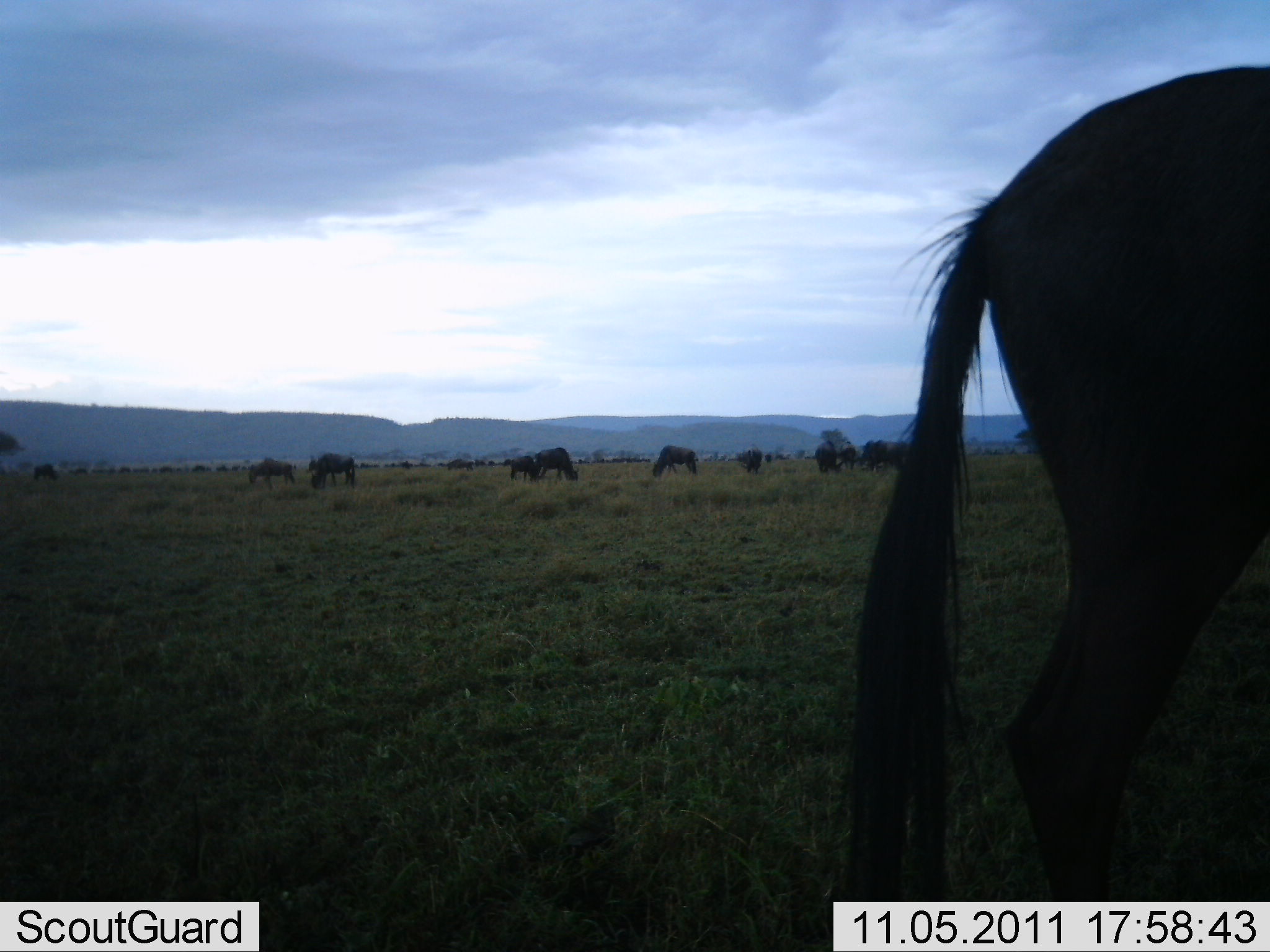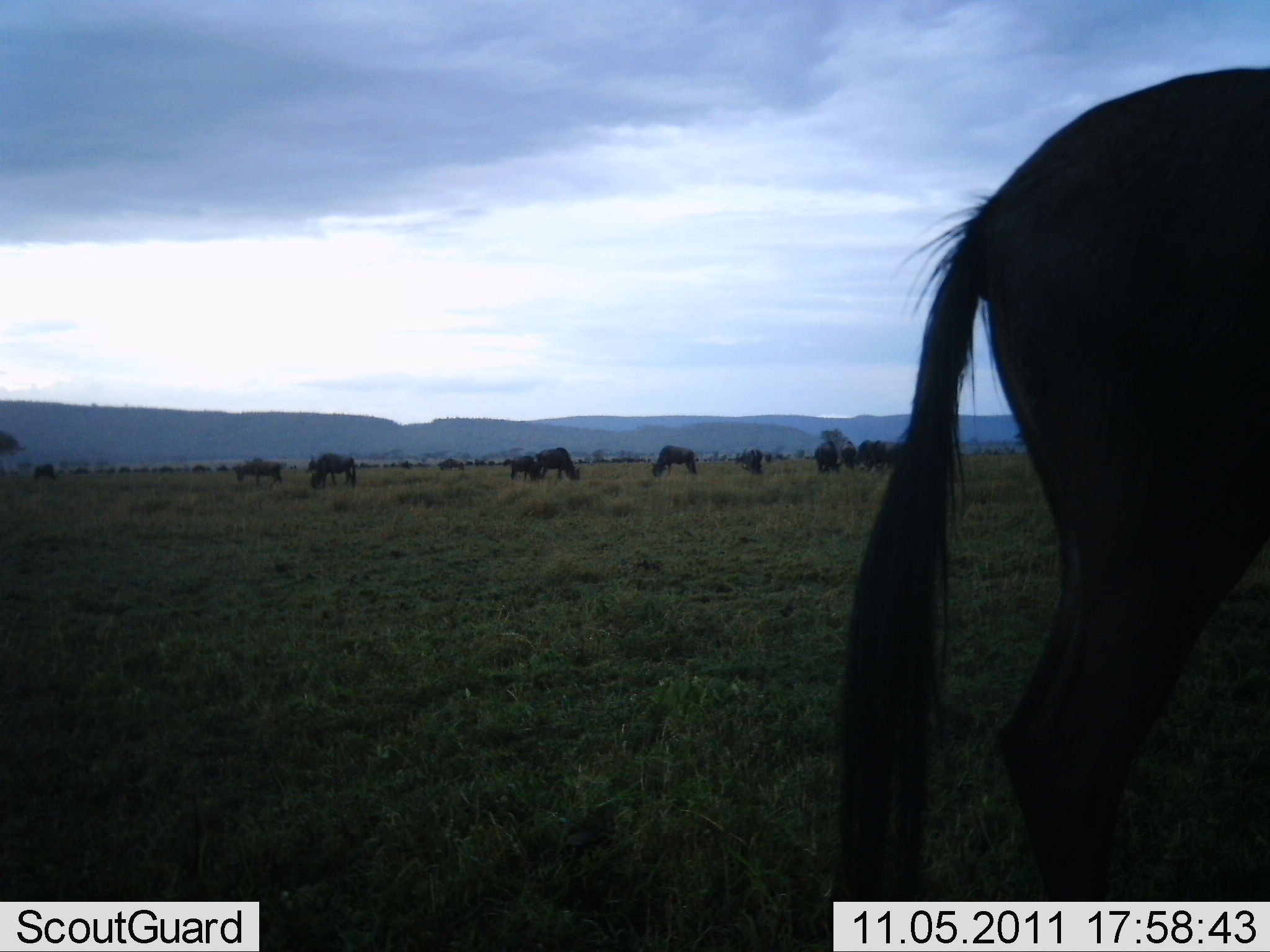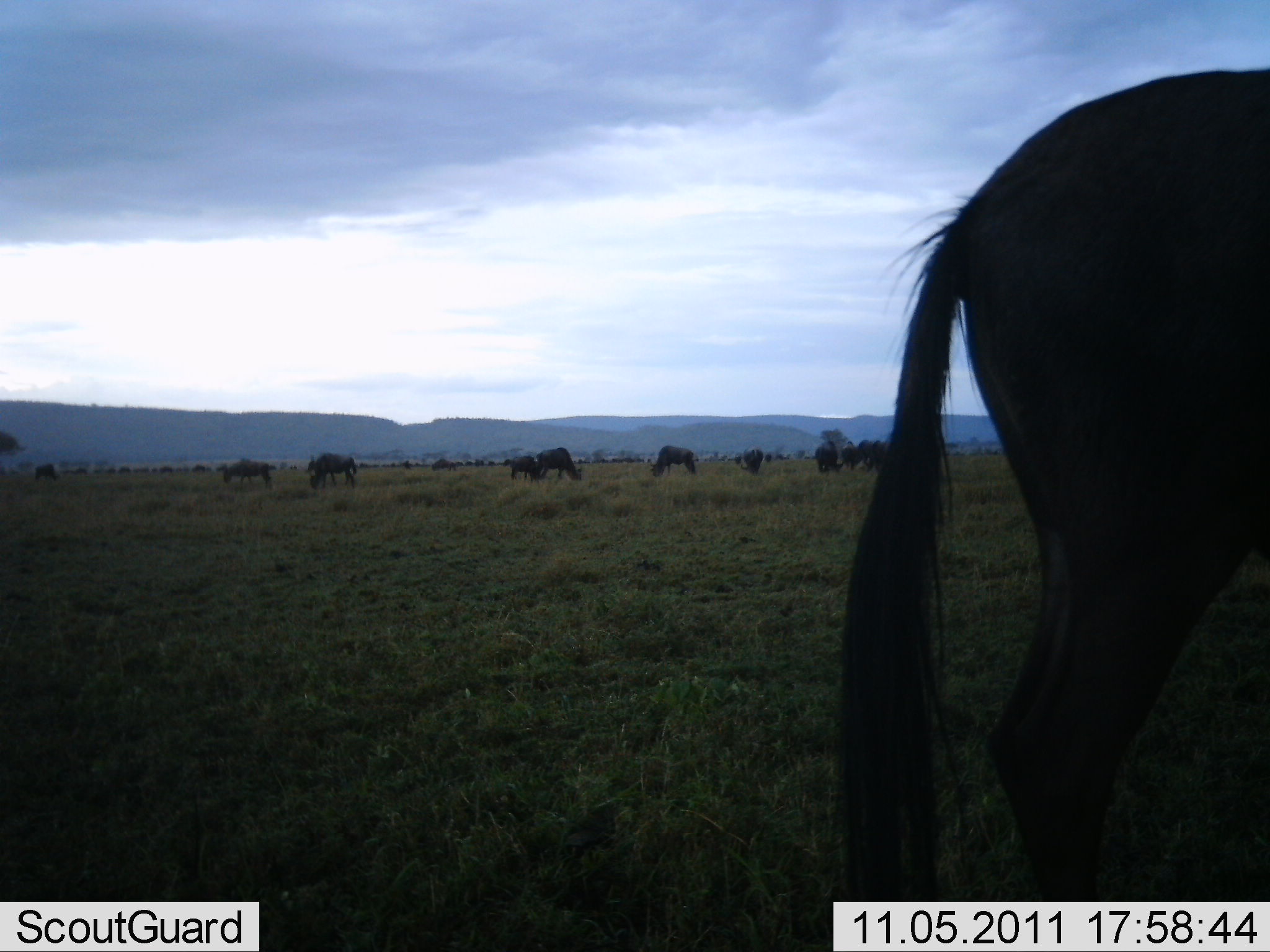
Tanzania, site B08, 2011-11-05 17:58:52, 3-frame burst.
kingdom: Animalia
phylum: Chordata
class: Mammalia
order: Artiodactyla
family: Bovidae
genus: Connochaetes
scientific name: Connochaetes taurinus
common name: blue wildebeest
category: wildebeest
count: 11-50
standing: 46%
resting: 15%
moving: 31%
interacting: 8%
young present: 0%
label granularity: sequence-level